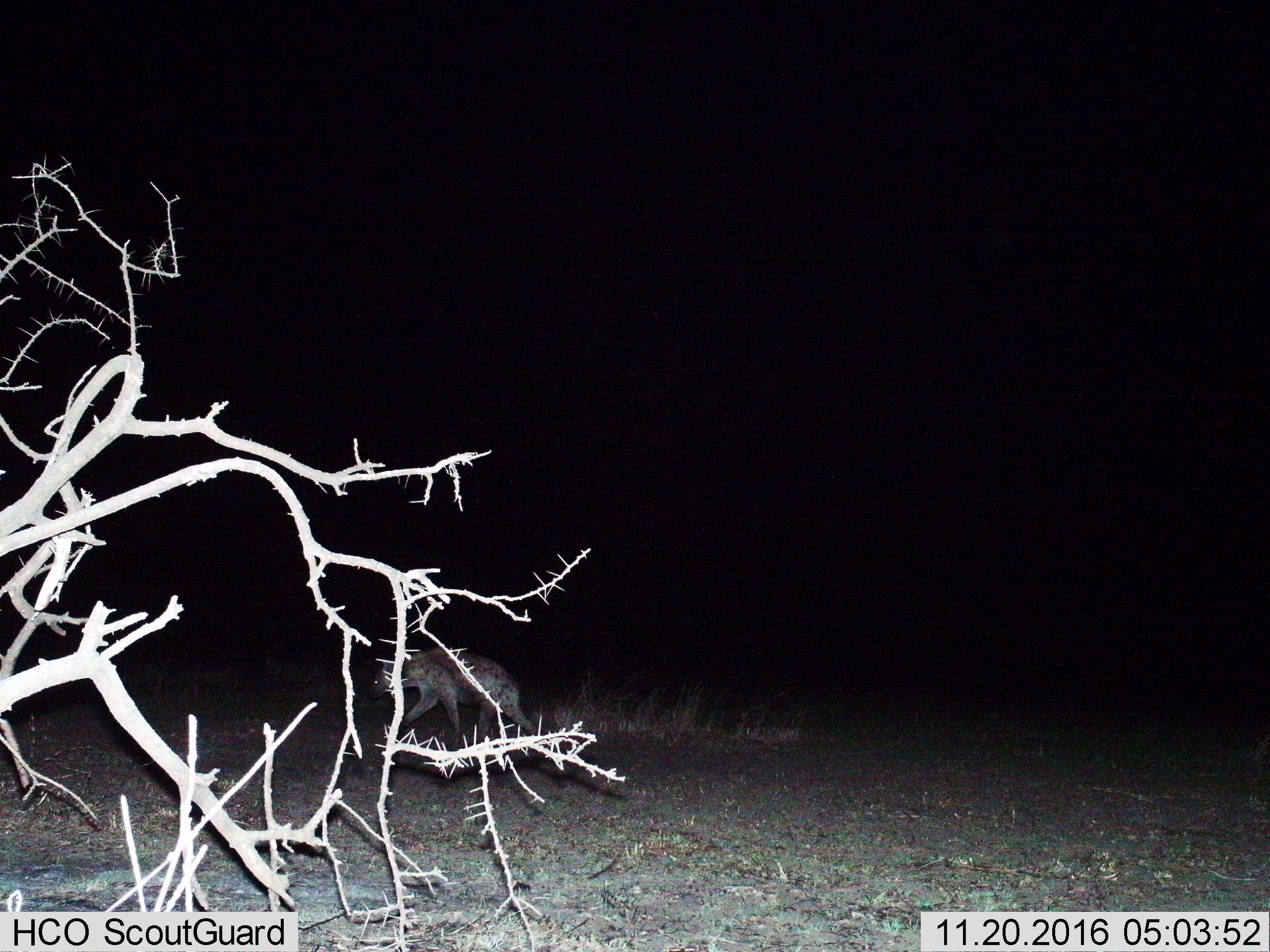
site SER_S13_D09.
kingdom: Animalia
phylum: Chordata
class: Mammalia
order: Carnivora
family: Hyaenidae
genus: Crocuta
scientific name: Crocuta crocuta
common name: spotted hyena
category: hyenaspotted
Hyenaspotted (spotted hyena) (Crocuta crocuta), count 1. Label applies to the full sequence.